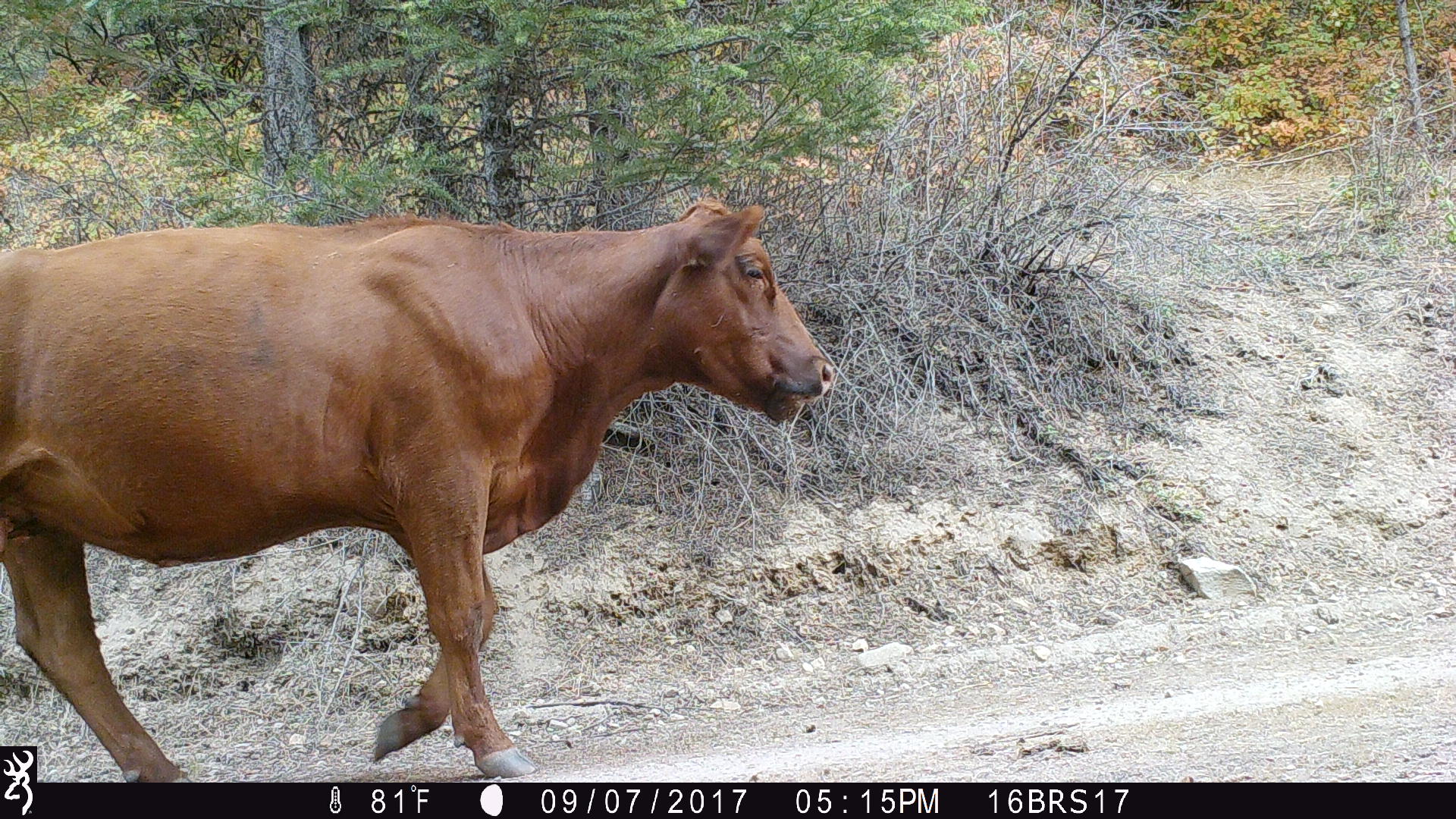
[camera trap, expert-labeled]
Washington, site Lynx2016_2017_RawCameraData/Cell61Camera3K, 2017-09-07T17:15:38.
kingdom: Animalia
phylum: Chordata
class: Mammalia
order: Artiodactyla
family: Bovidae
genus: Bos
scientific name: Bos taurus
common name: domestic cattle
Domestic cattle (Bos taurus). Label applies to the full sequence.